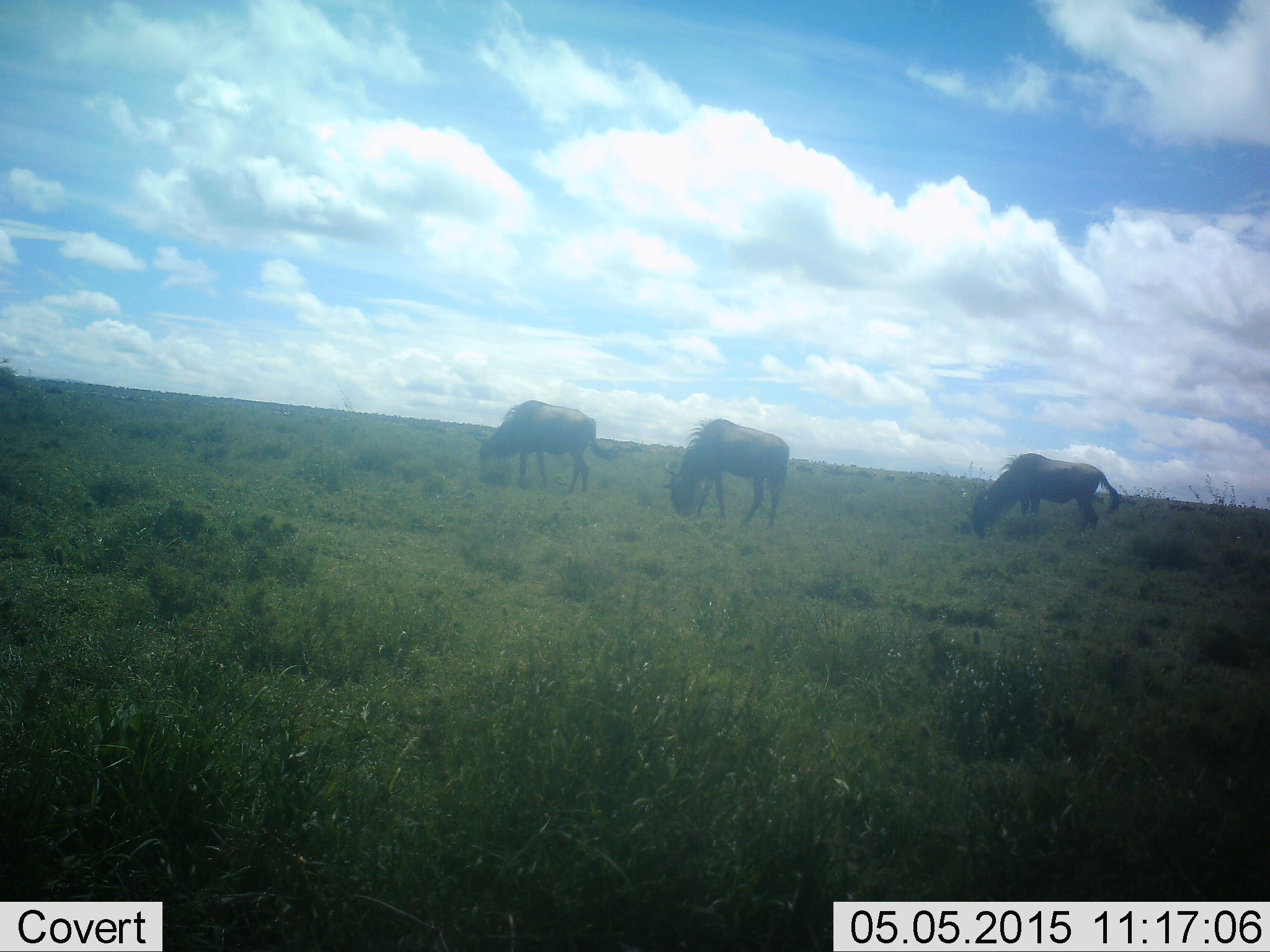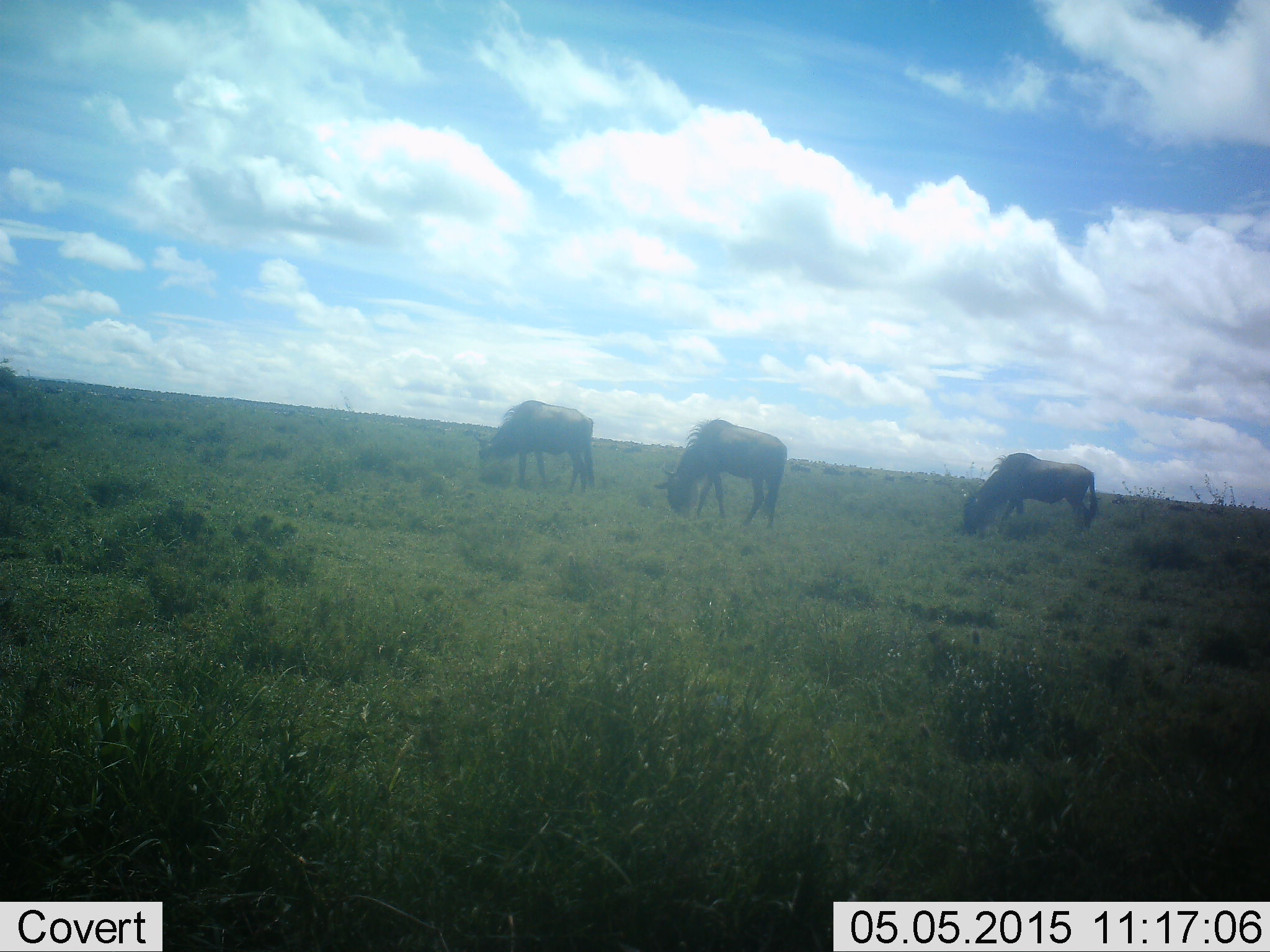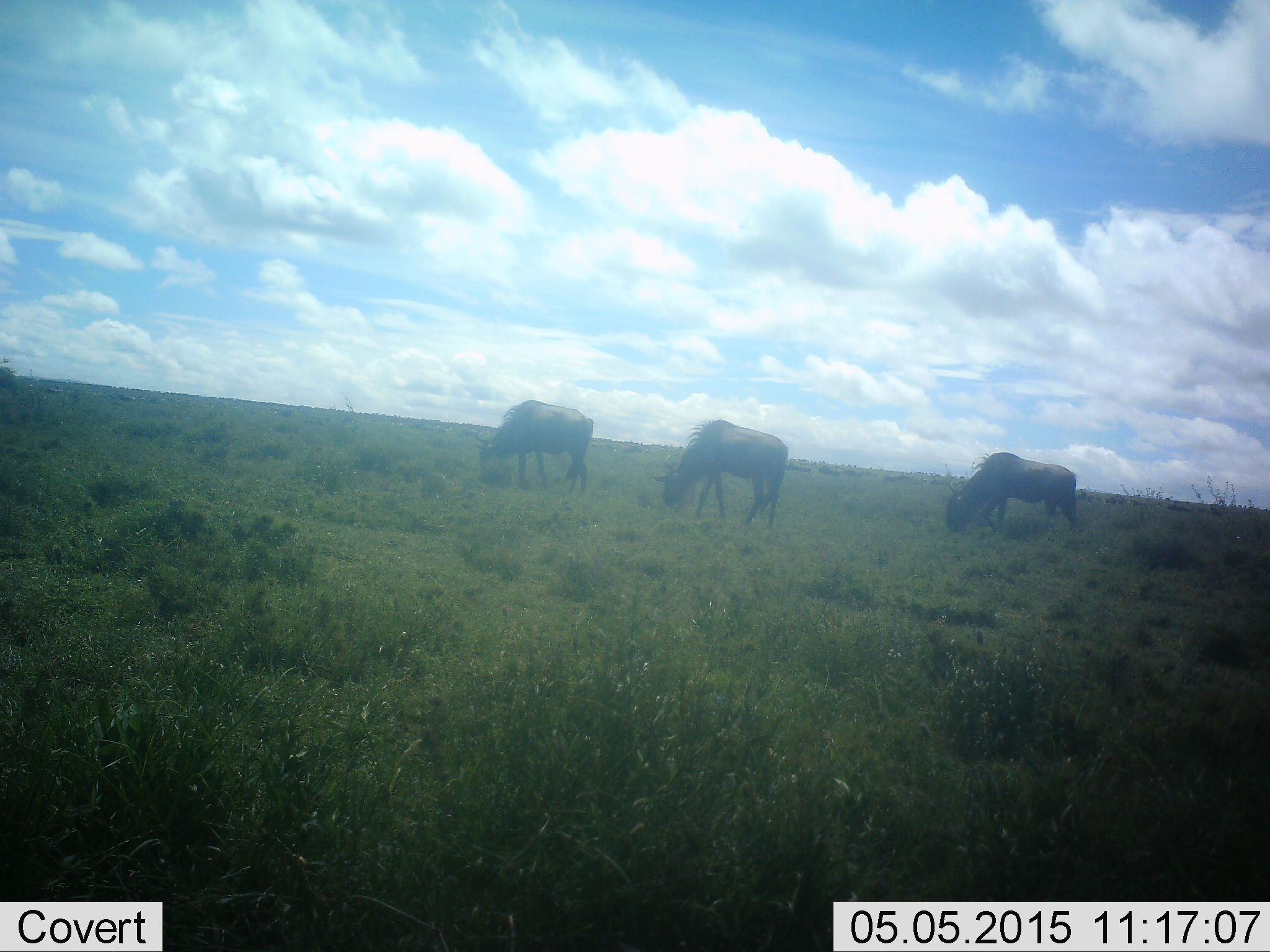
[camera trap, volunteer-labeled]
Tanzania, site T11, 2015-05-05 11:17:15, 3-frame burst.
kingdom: Animalia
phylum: Chordata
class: Mammalia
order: Artiodactyla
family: Bovidae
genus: Connochaetes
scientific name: Connochaetes taurinus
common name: blue wildebeest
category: wildebeest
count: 3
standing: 10%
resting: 0%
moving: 0%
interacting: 0%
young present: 0%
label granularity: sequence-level